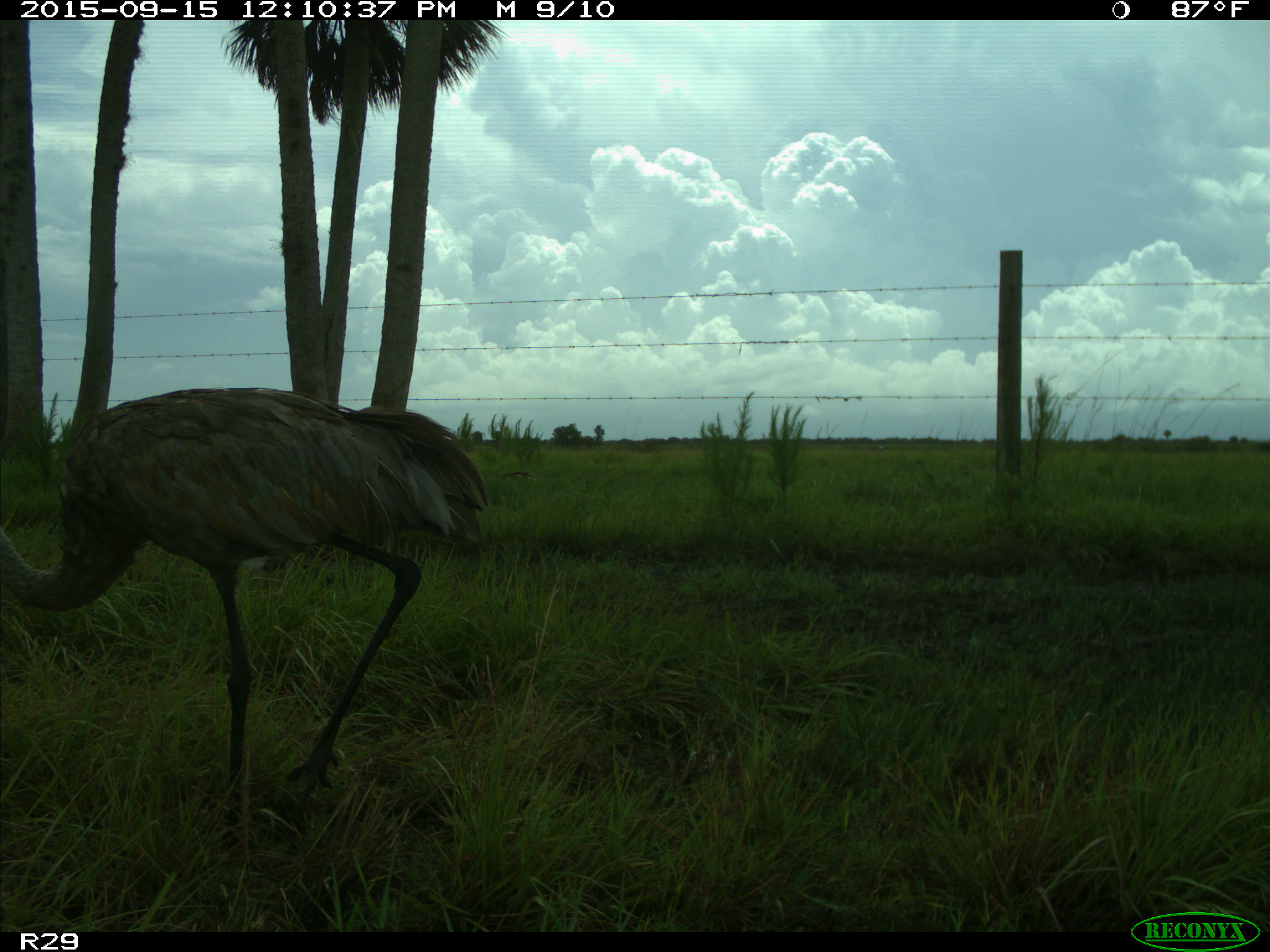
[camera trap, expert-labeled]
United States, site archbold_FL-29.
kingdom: Animalia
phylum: Chordata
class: Aves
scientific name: Aves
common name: birds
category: unidentified bird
Unidentified bird (birds) (Aves).